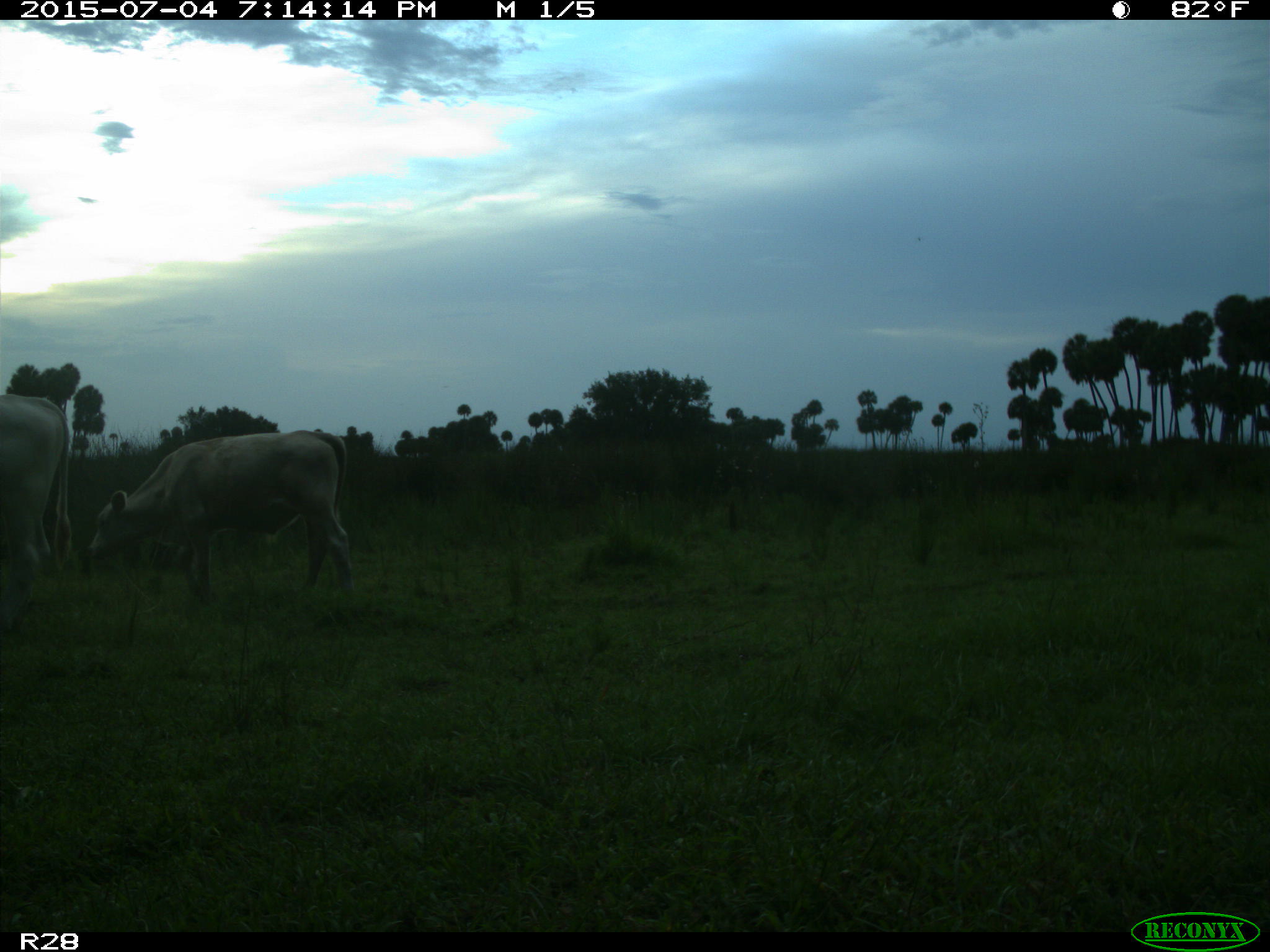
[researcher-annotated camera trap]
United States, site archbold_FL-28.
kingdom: Animalia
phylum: Chordata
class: Mammalia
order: Artiodactyla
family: Bovidae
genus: Bos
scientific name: Bos taurus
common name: domestic cow